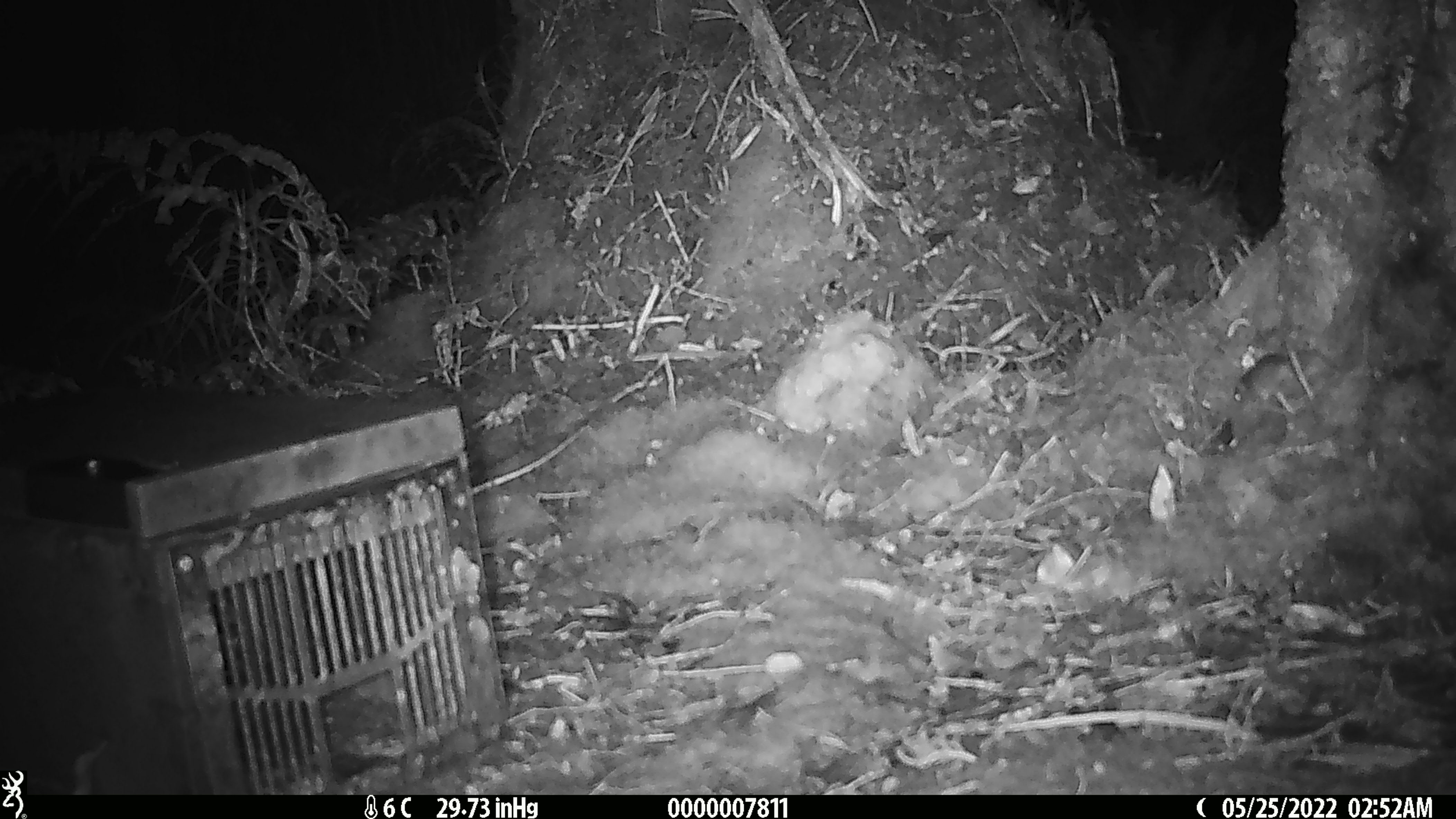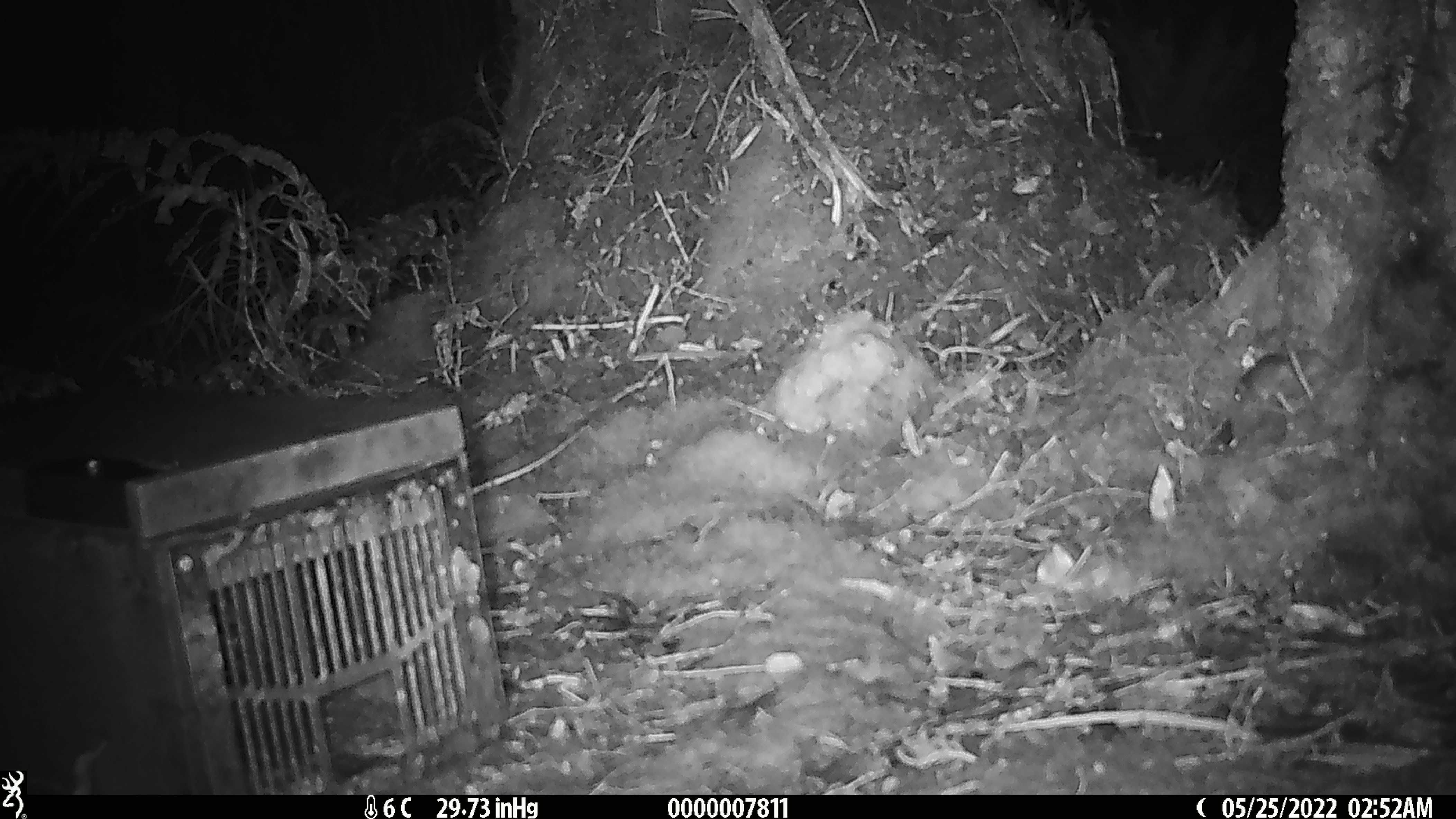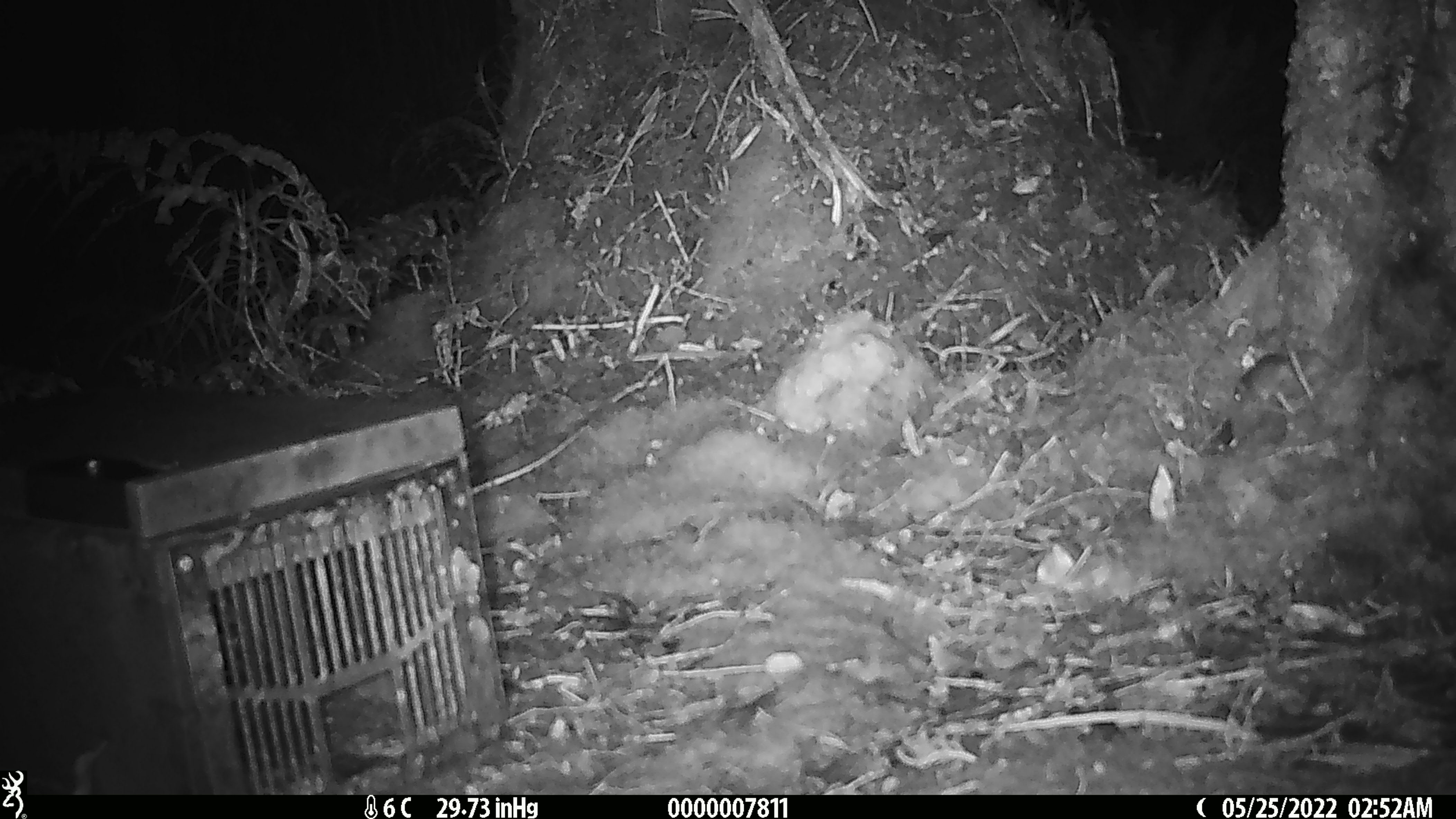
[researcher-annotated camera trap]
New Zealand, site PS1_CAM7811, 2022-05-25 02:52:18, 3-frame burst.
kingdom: Animalia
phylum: Chordata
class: Mammalia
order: Rodentia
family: Muridae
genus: Mus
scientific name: Mus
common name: mouse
Mouse (Mus).